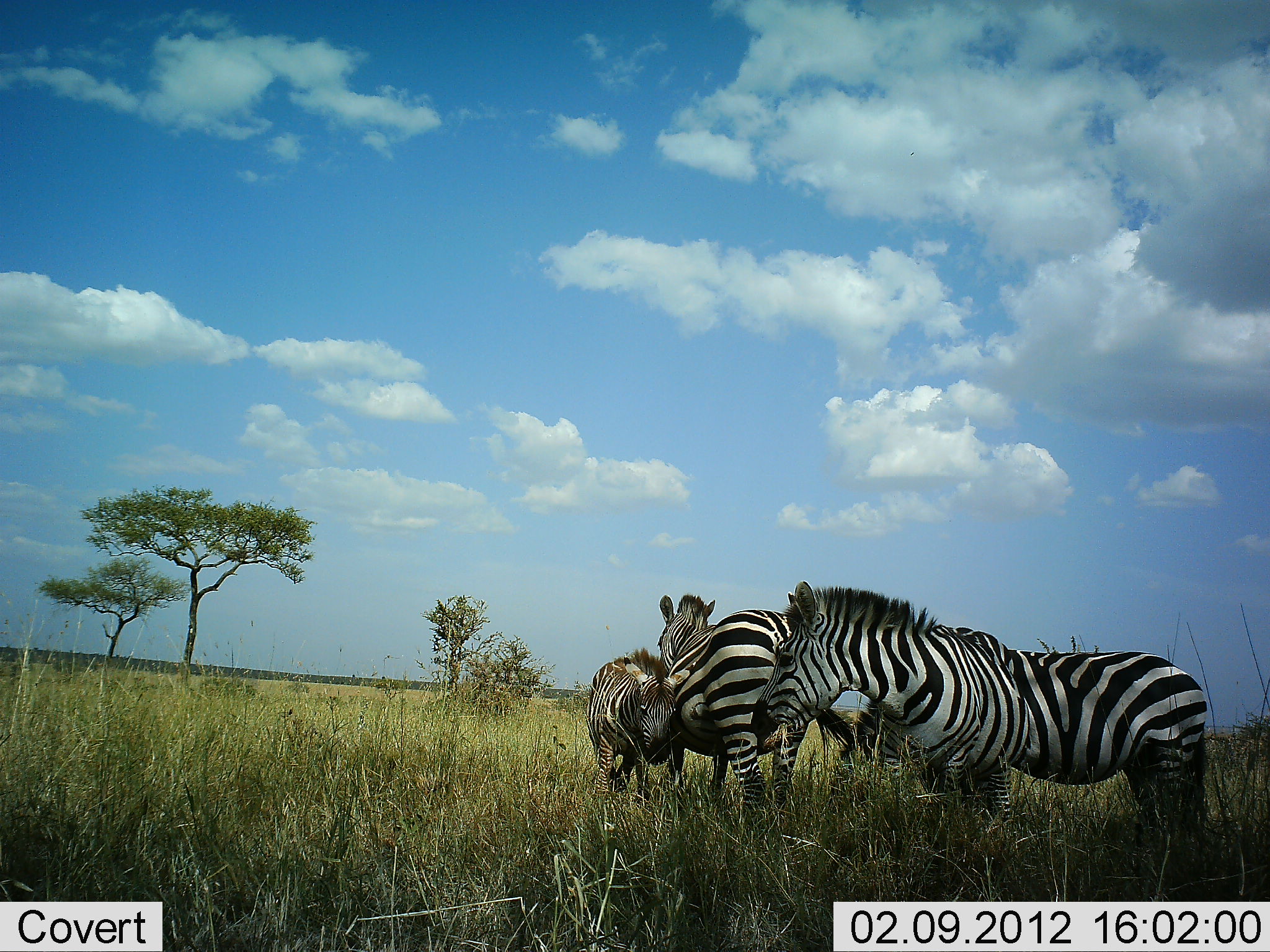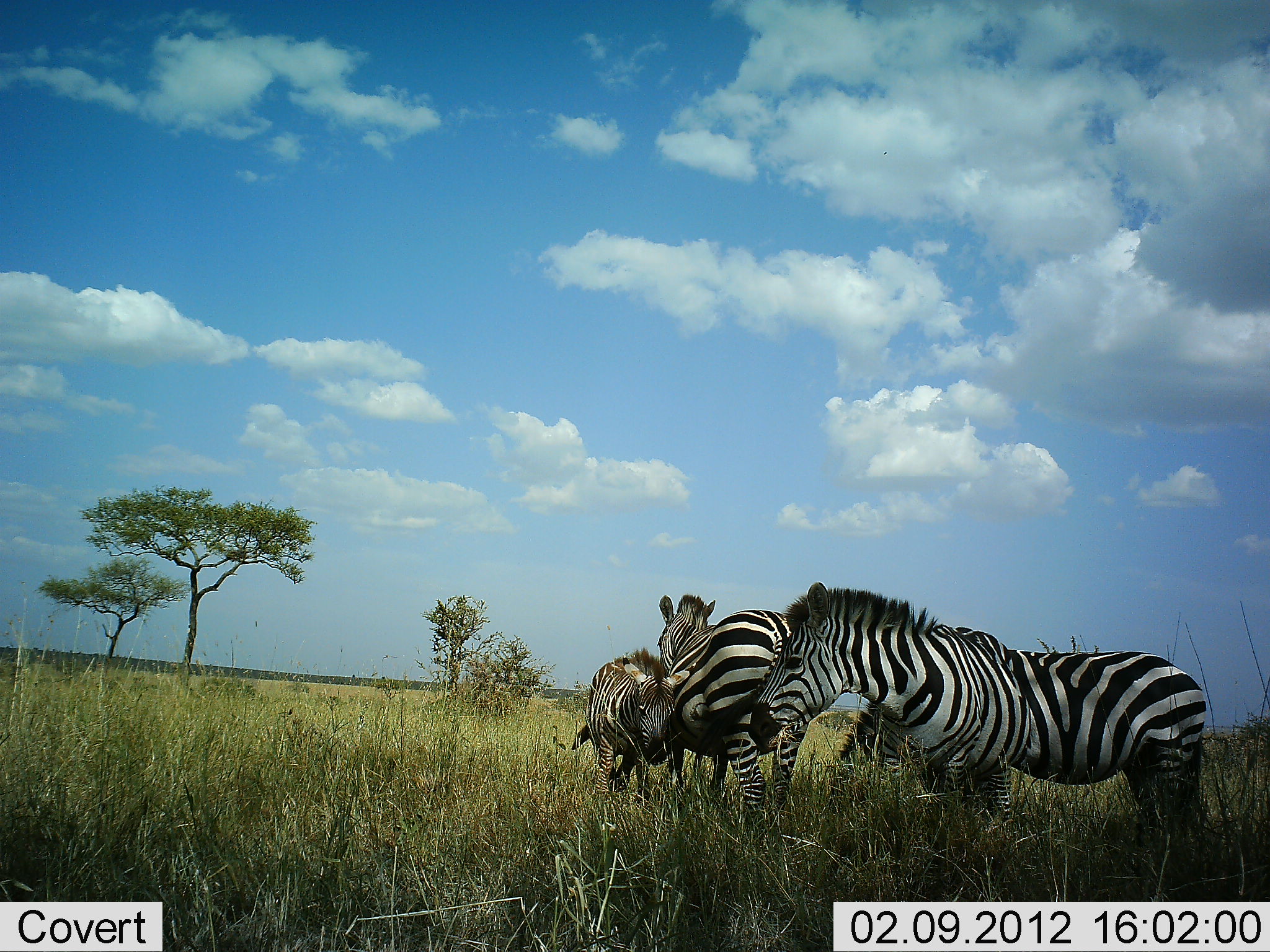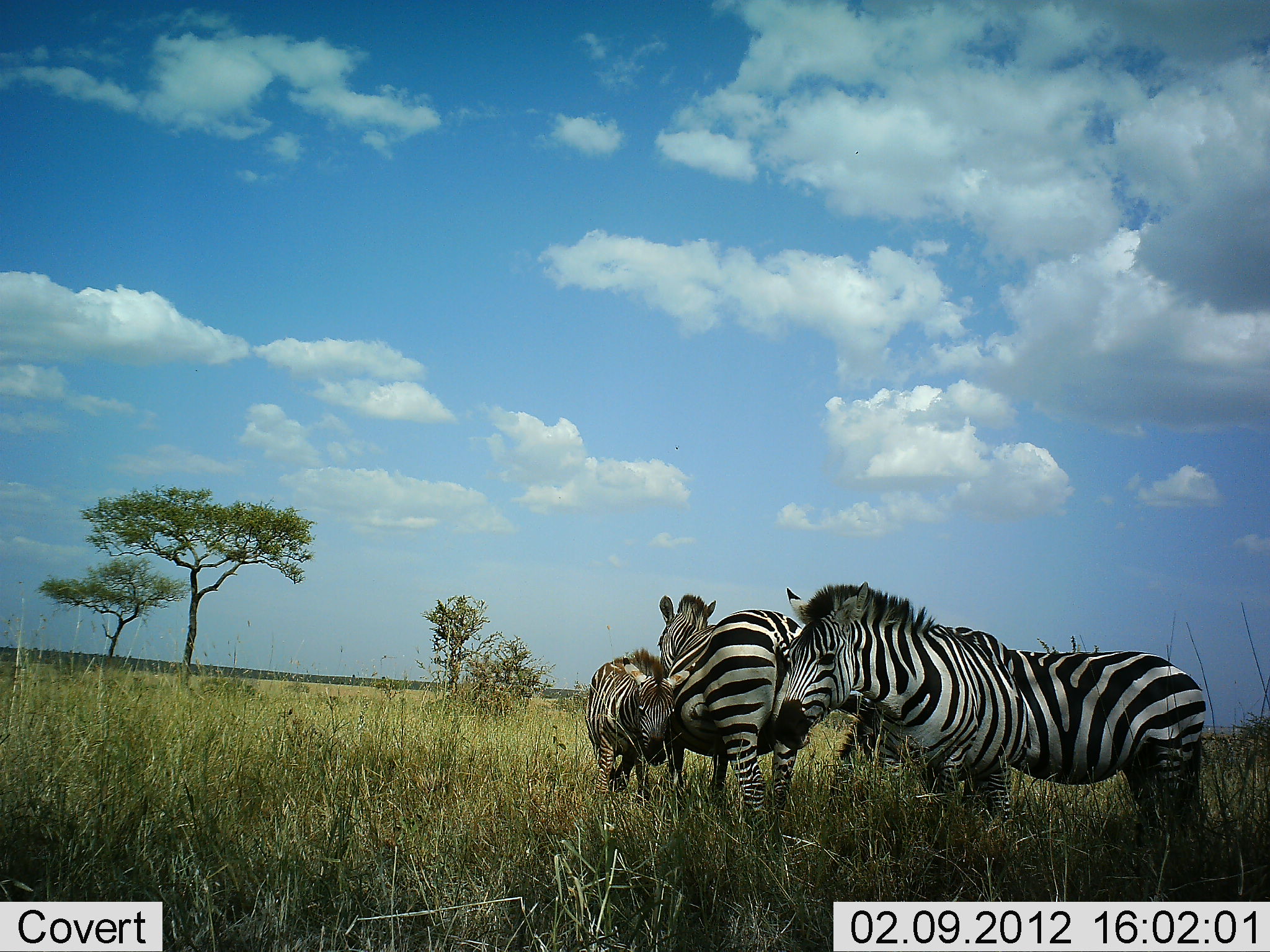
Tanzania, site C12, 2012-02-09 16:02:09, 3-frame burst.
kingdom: Animalia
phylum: Chordata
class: Mammalia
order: Perissodactyla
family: Equidae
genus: Equus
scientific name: Equus quagga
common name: plains zebra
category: zebra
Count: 4.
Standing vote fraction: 91%.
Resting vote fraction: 9%.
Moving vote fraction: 9%.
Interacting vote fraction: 18%.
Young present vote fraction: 55%.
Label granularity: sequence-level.